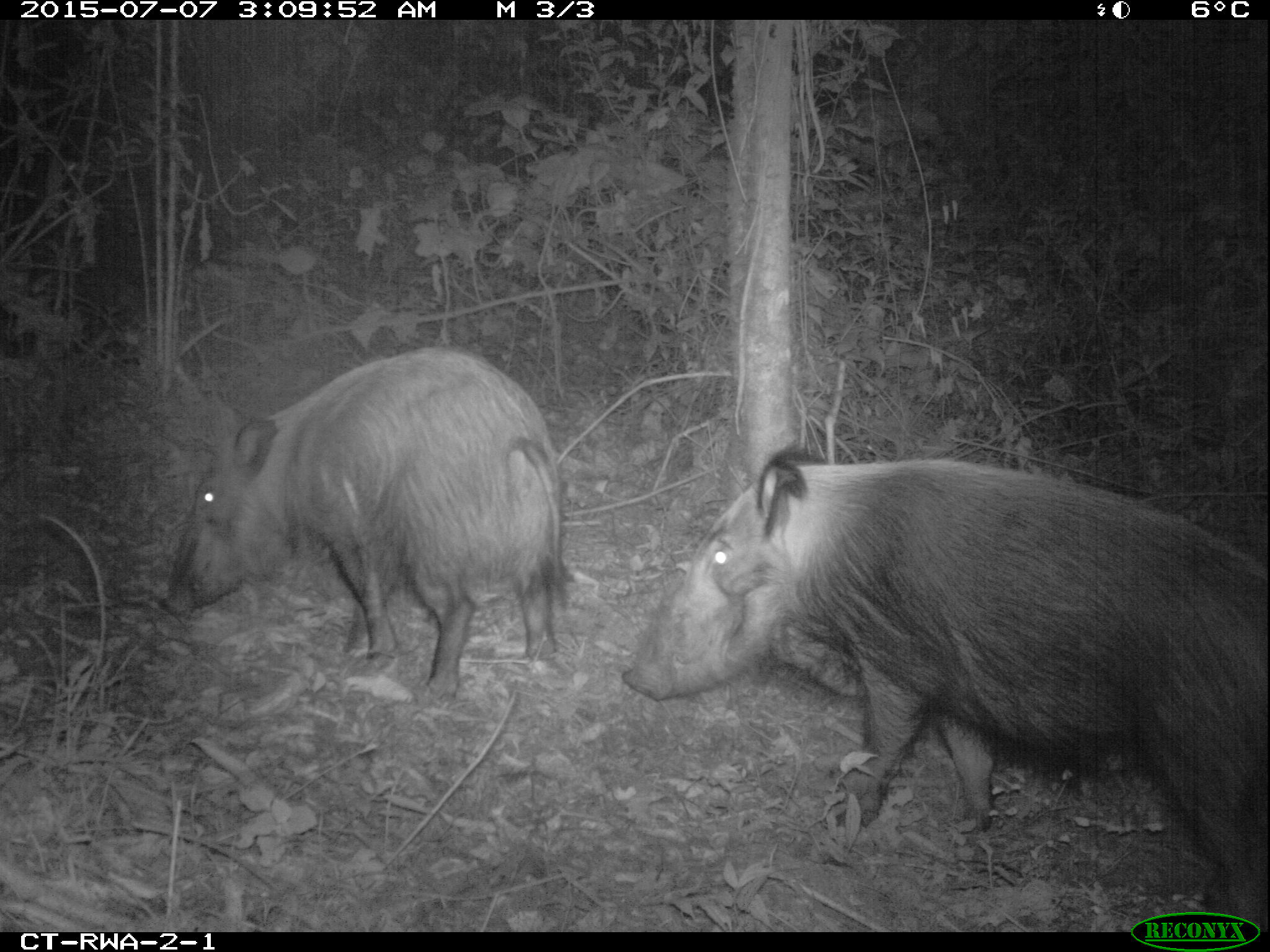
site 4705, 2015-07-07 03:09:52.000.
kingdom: Animalia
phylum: Chordata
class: Mammalia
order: Artiodactyla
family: Suidae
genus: Potamochoerus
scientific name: Potamochoerus larvatus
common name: bushpig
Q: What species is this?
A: Potamochoerus larvatus (bushpig).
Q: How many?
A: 2.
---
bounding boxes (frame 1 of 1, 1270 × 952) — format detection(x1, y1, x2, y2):
potamochoerus larvatus: detection(616, 444, 1267, 932); detection(153, 344, 580, 696)